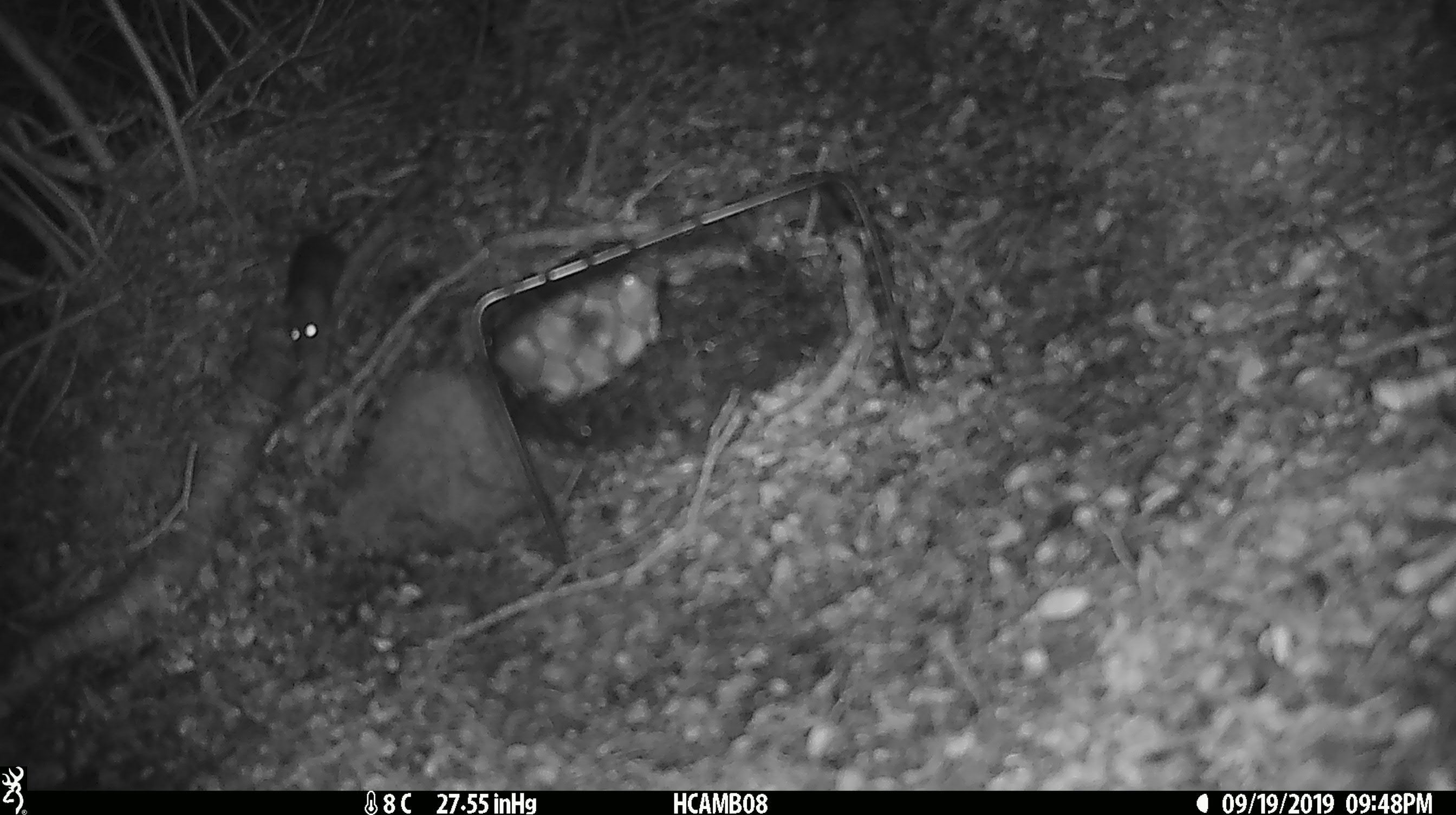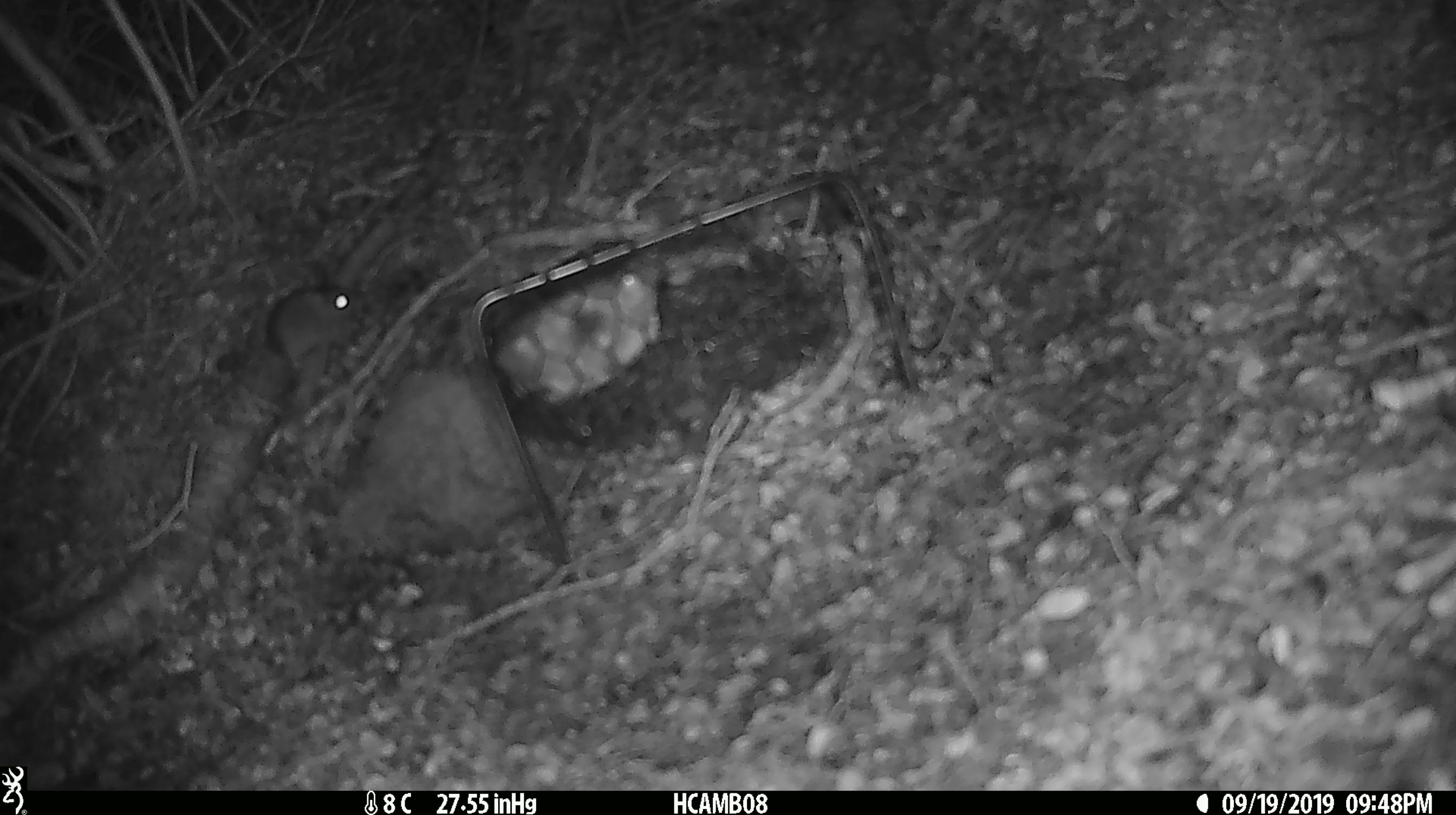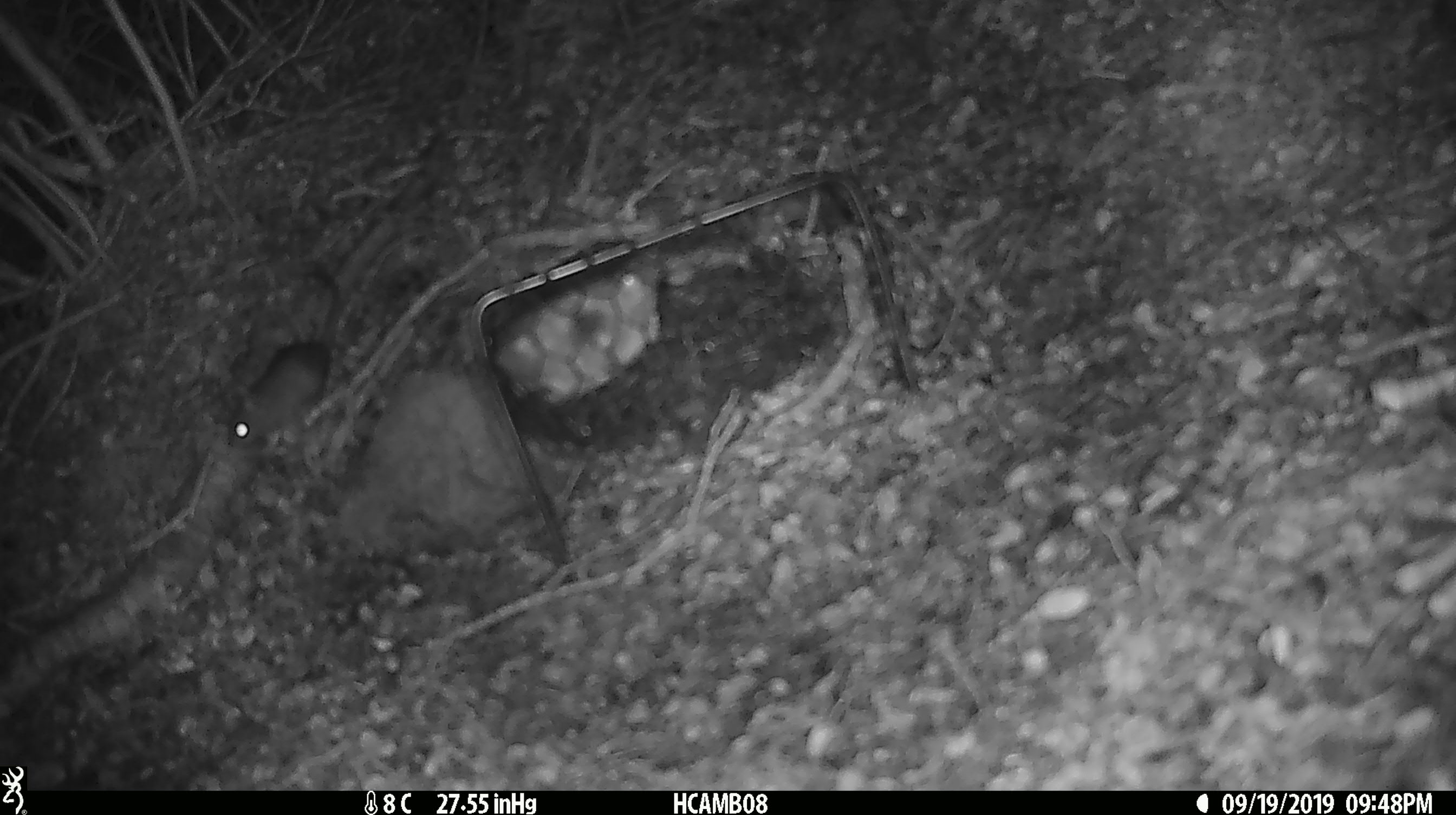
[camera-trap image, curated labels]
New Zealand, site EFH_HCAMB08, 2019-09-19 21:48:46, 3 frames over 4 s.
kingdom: Animalia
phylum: Chordata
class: Mammalia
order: Rodentia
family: Muridae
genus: Mus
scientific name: Mus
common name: mouse